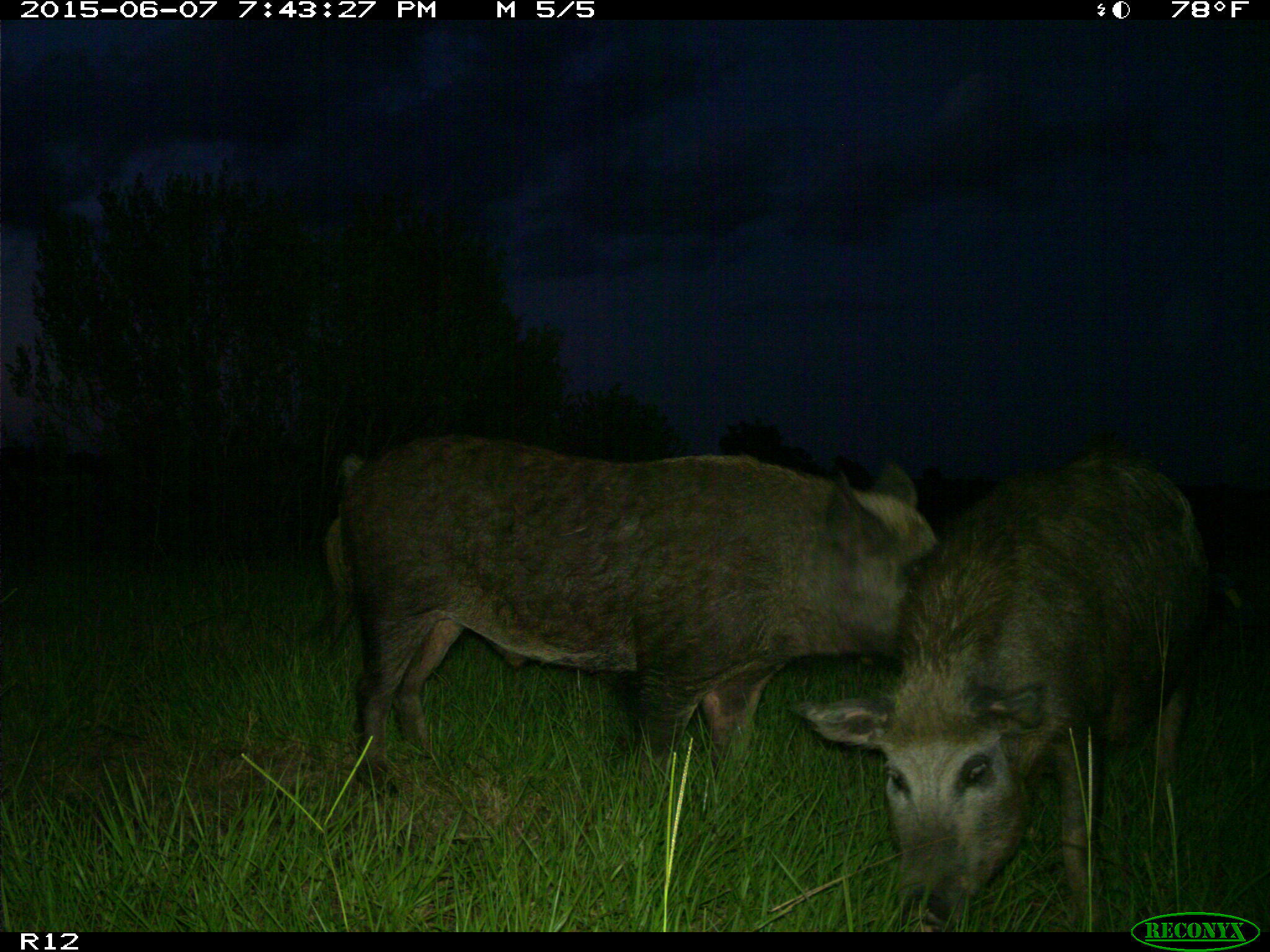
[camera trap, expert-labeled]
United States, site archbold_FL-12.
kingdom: Animalia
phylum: Chordata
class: Mammalia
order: Artiodactyla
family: Suidae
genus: Sus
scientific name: Sus scrofa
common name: wild boar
Sus scrofa (wild boar).